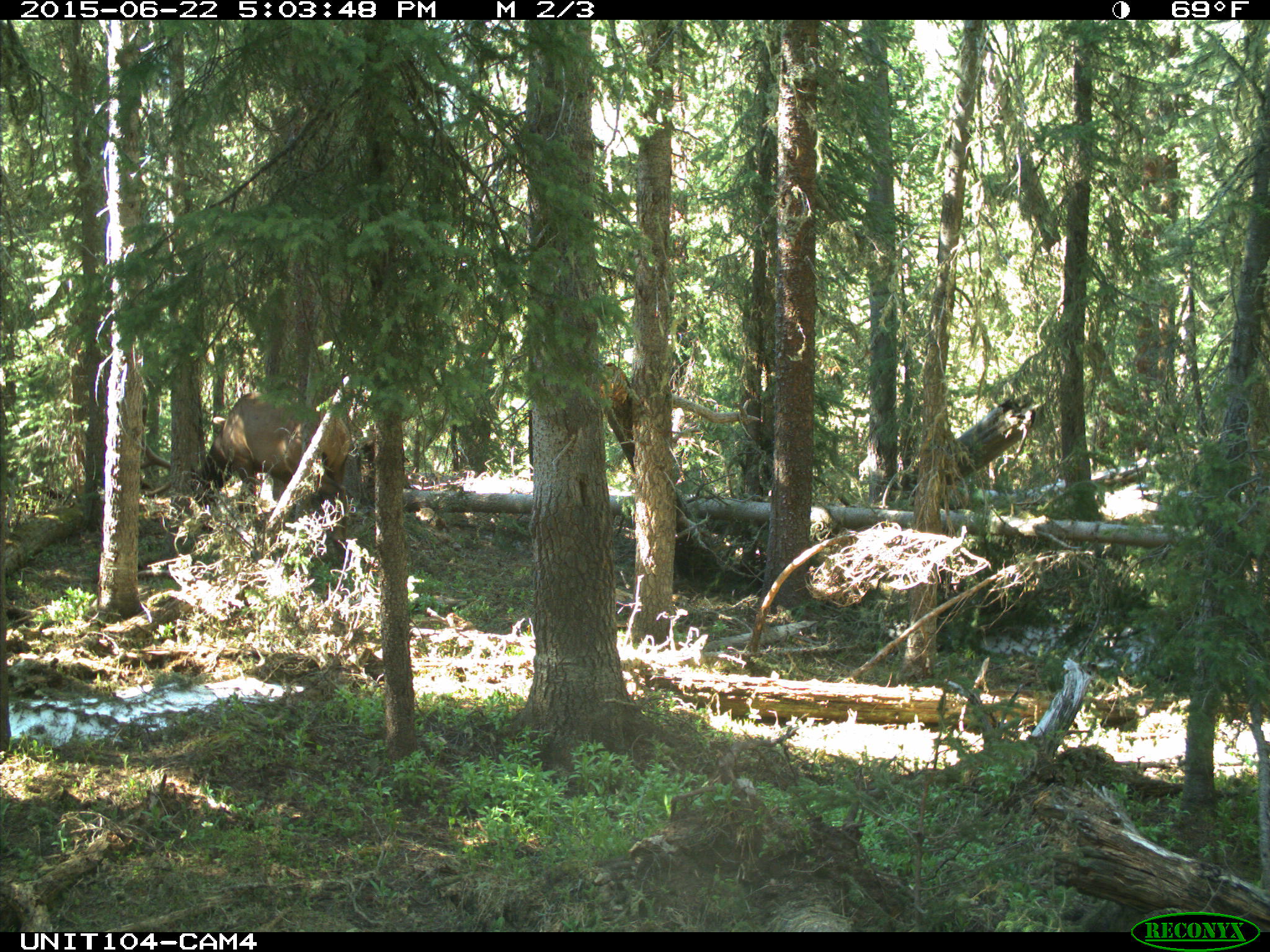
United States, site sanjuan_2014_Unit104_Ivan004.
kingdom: Animalia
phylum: Chordata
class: Mammalia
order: Artiodactyla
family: Cervidae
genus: Cervus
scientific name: Cervus elaphus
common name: red deer